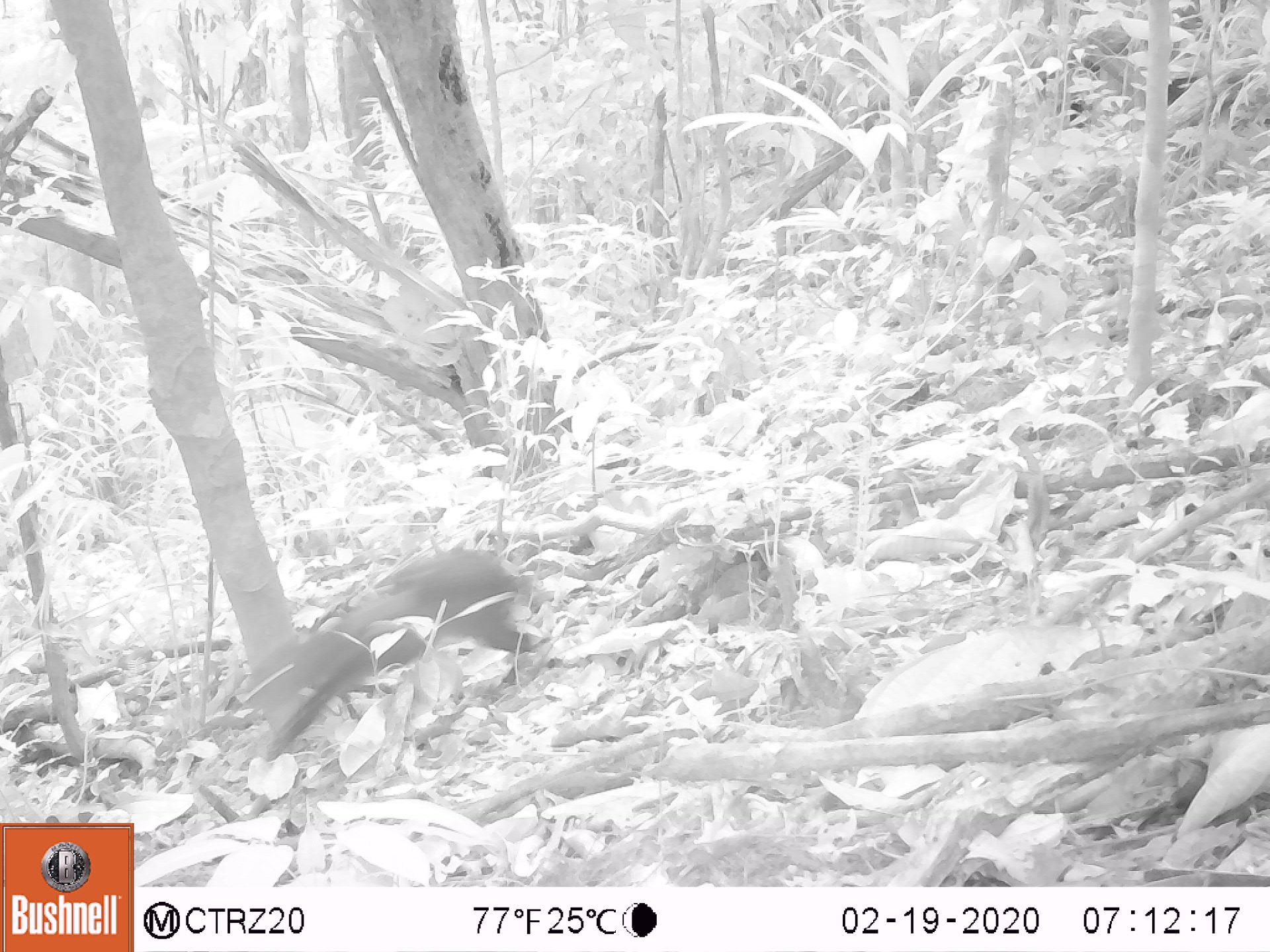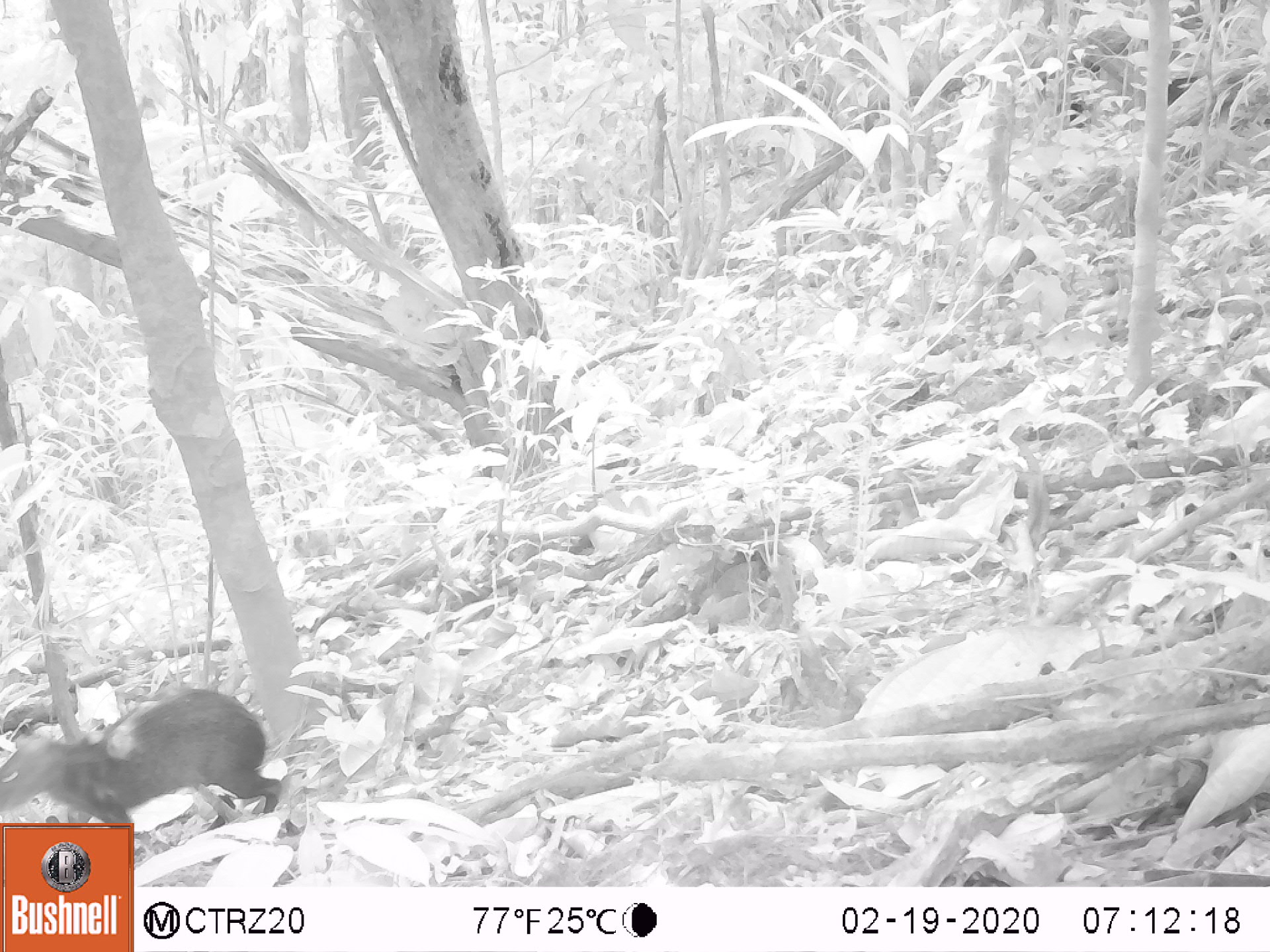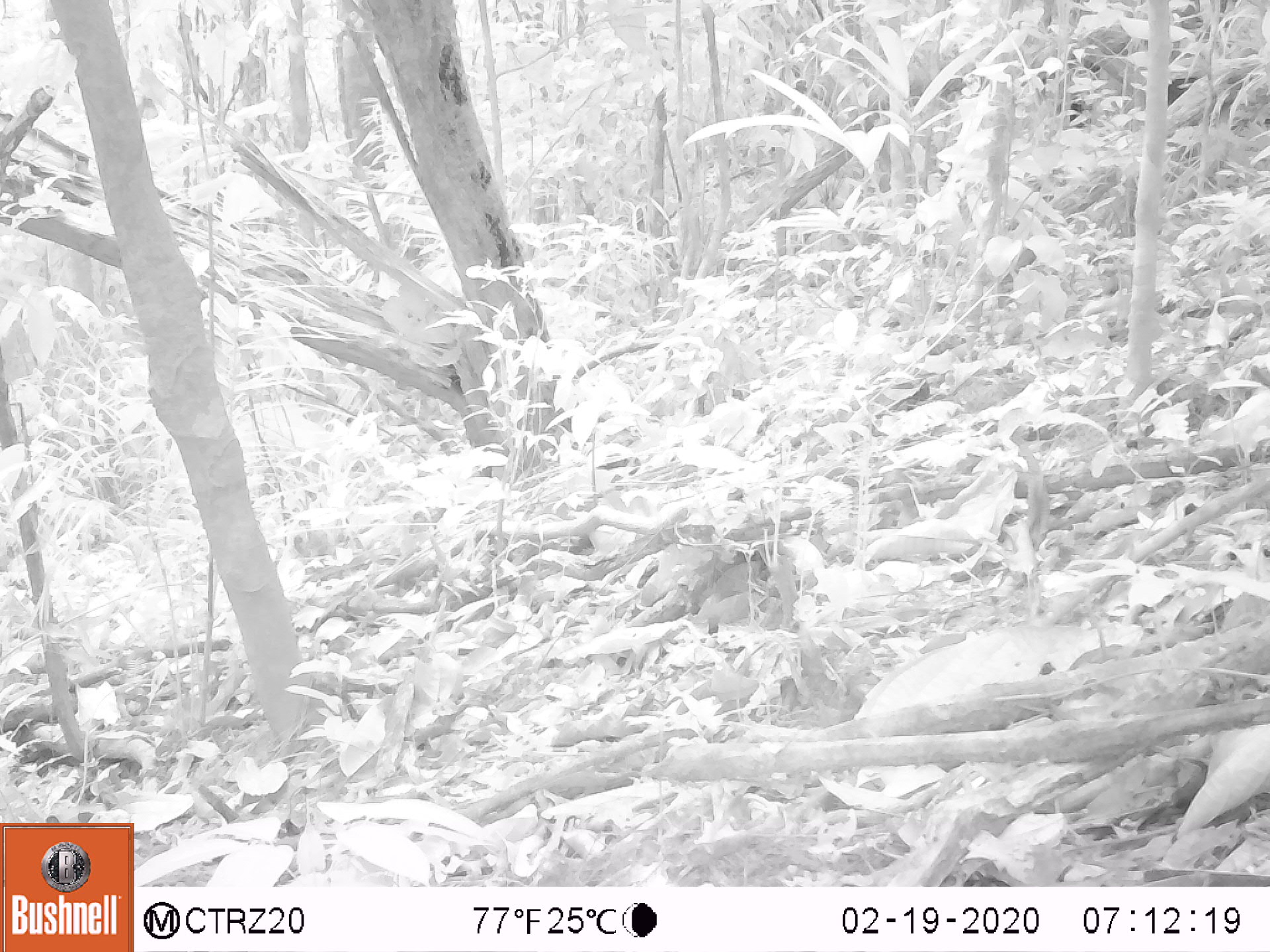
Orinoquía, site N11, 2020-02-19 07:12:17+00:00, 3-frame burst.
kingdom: Animalia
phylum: Chordata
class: Mammalia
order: Rodentia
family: Dasyproctidae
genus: Dasyprocta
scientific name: Dasyprocta fuliginosa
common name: black agouti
Black agouti (Dasyprocta fuliginosa).